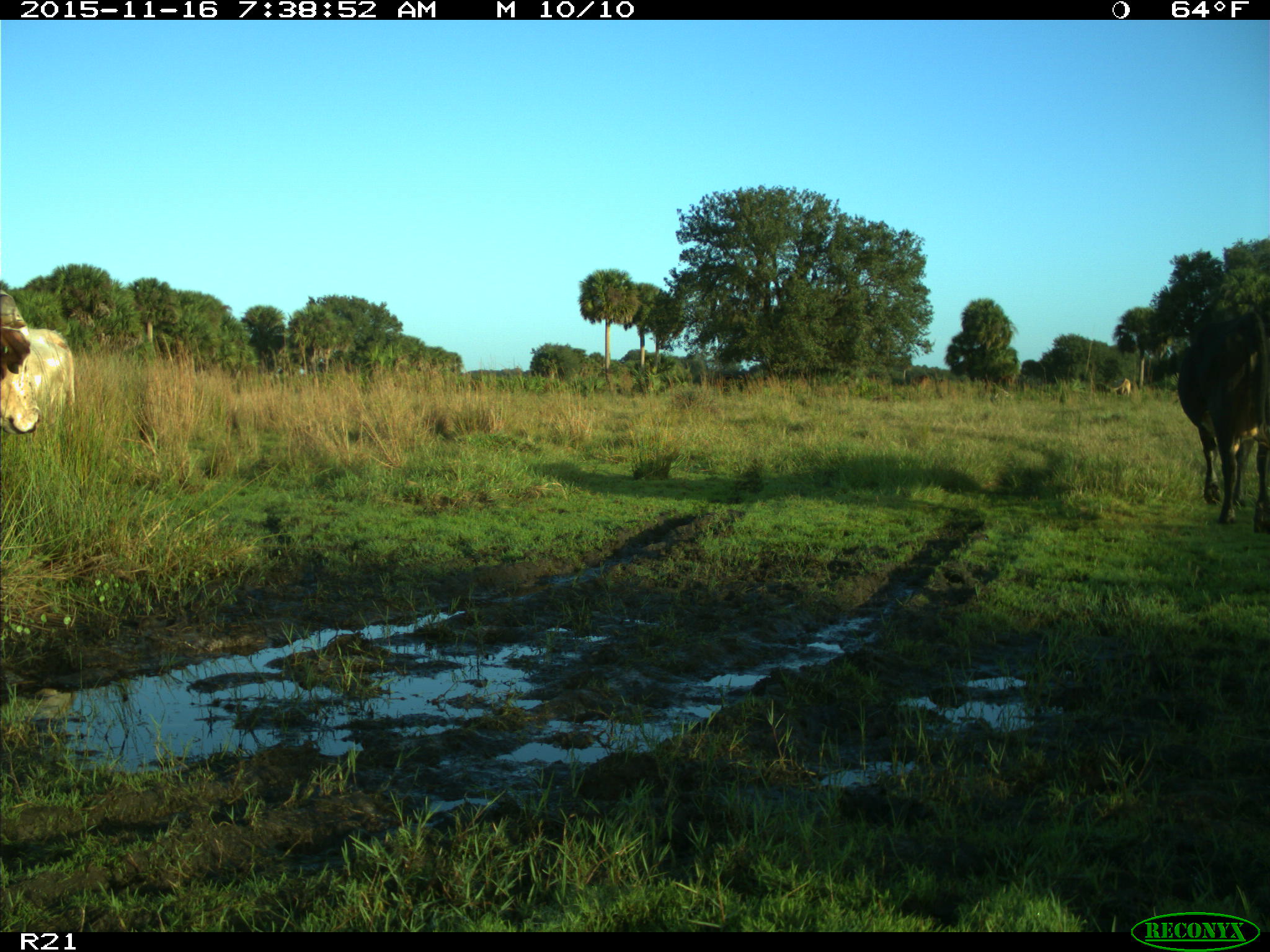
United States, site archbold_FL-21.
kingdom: Animalia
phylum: Chordata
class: Mammalia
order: Artiodactyla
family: Bovidae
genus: Bos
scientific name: Bos taurus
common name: domestic cow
Bos taurus (domestic cow).